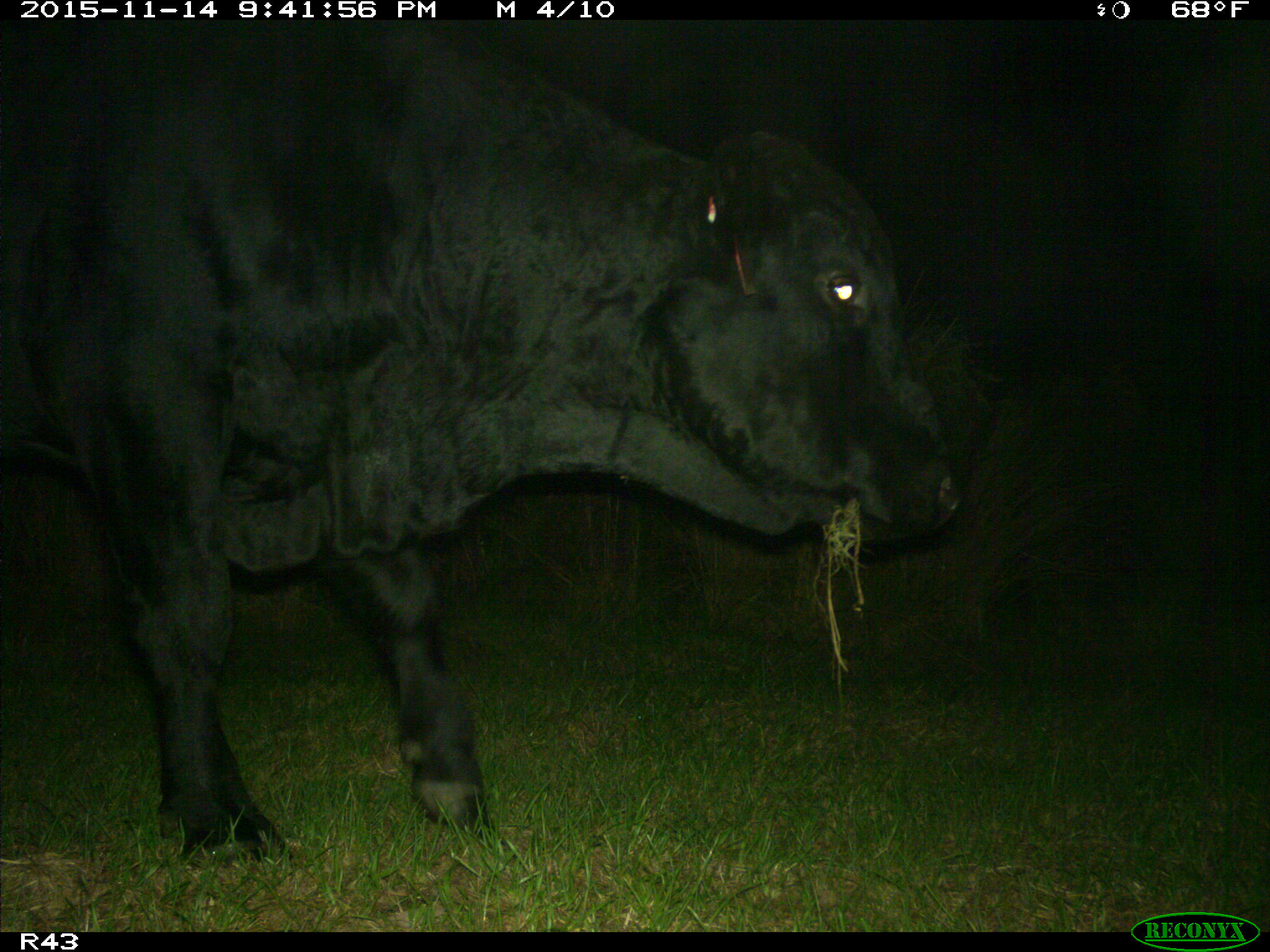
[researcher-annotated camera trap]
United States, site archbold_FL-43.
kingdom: Animalia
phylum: Chordata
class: Mammalia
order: Artiodactyla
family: Bovidae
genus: Bos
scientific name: Bos taurus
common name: domestic cow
Bos taurus (domestic cow).